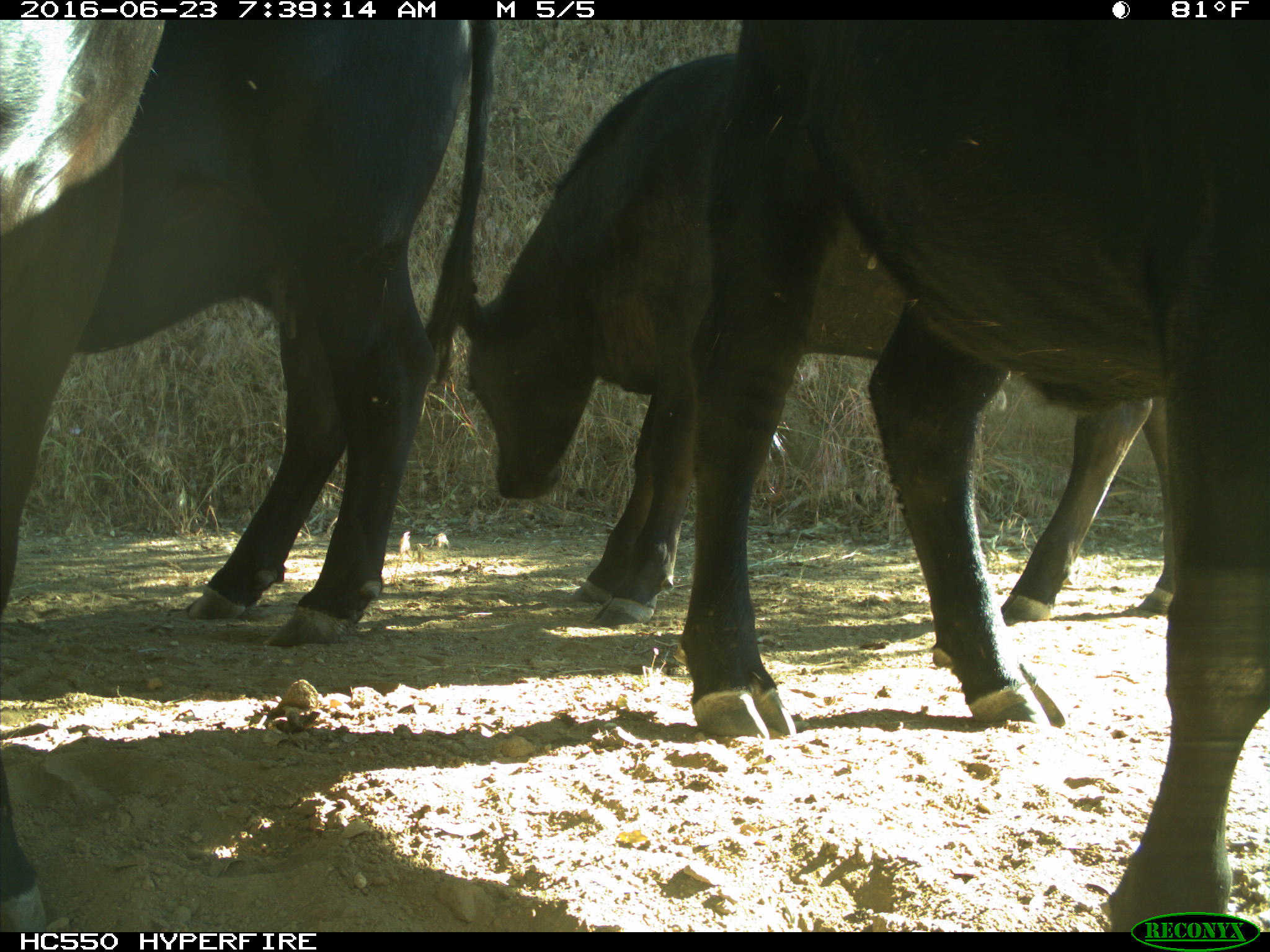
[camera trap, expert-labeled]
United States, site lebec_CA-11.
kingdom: Animalia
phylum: Chordata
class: Mammalia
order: Artiodactyla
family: Bovidae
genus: Bos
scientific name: Bos taurus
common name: domestic cow